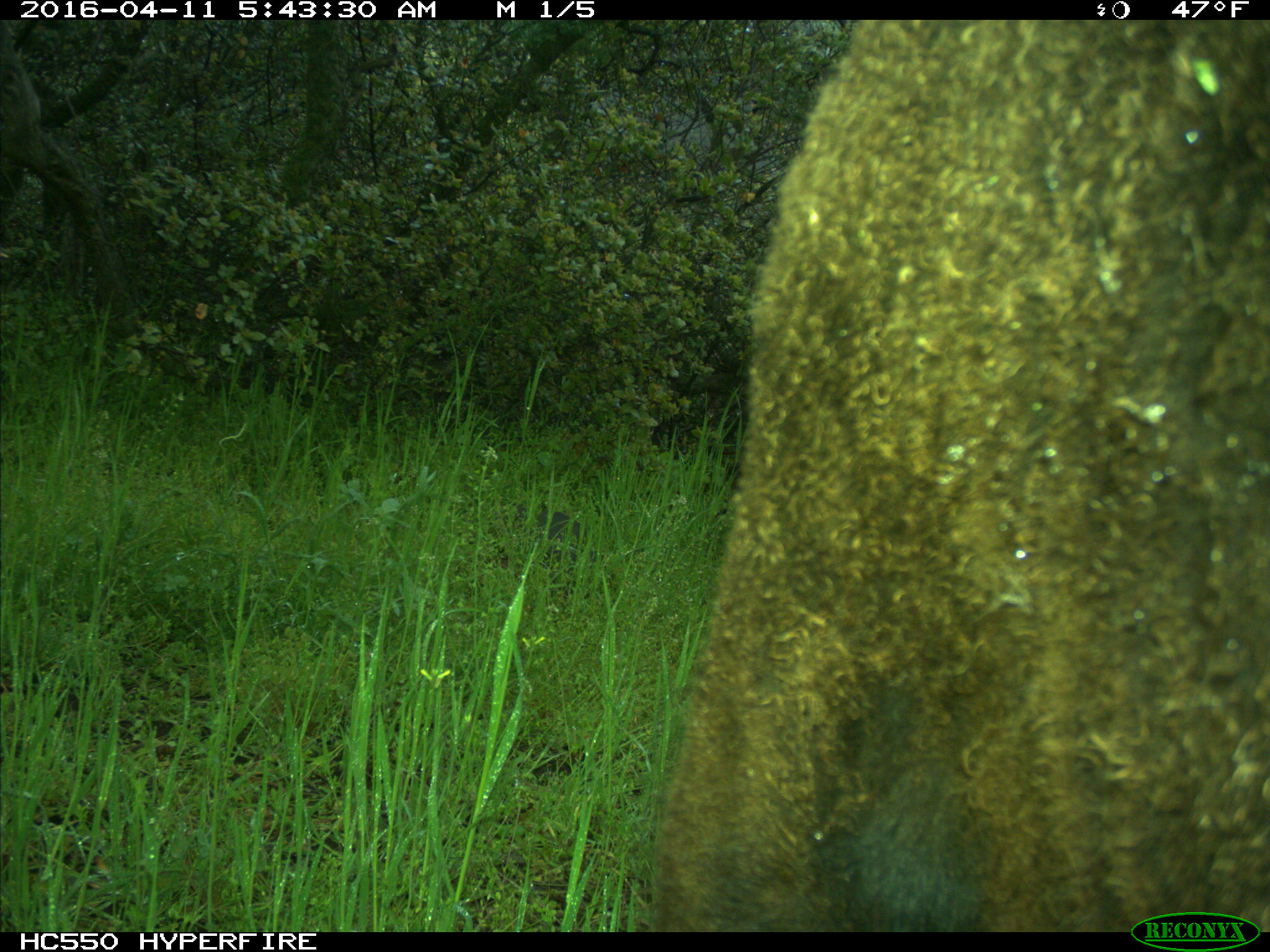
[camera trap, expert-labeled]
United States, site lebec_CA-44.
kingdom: Animalia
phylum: Chordata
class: Mammalia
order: Artiodactyla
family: Bovidae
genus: Bos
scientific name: Bos taurus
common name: domestic cow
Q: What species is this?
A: Bos taurus (domestic cow).